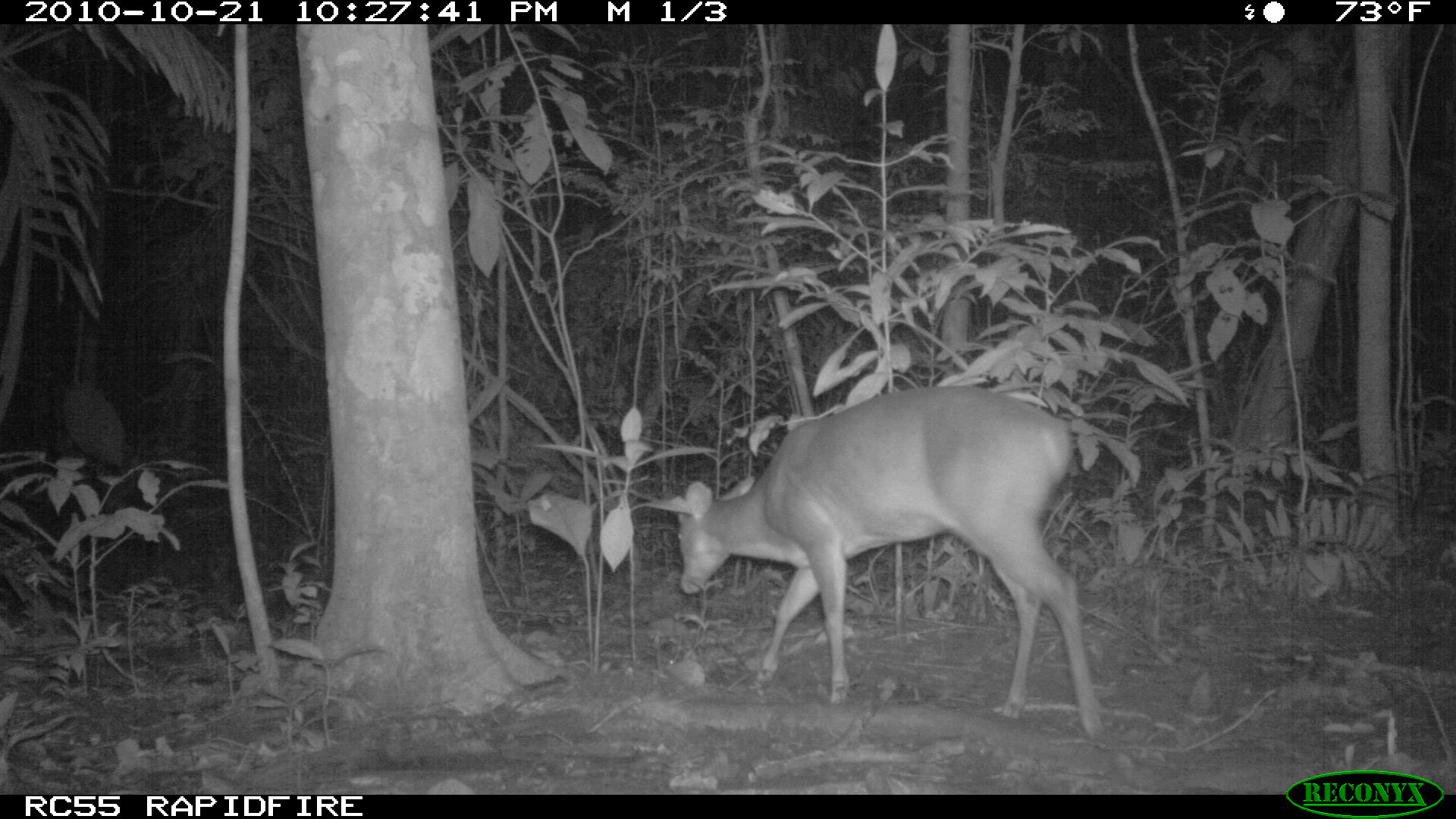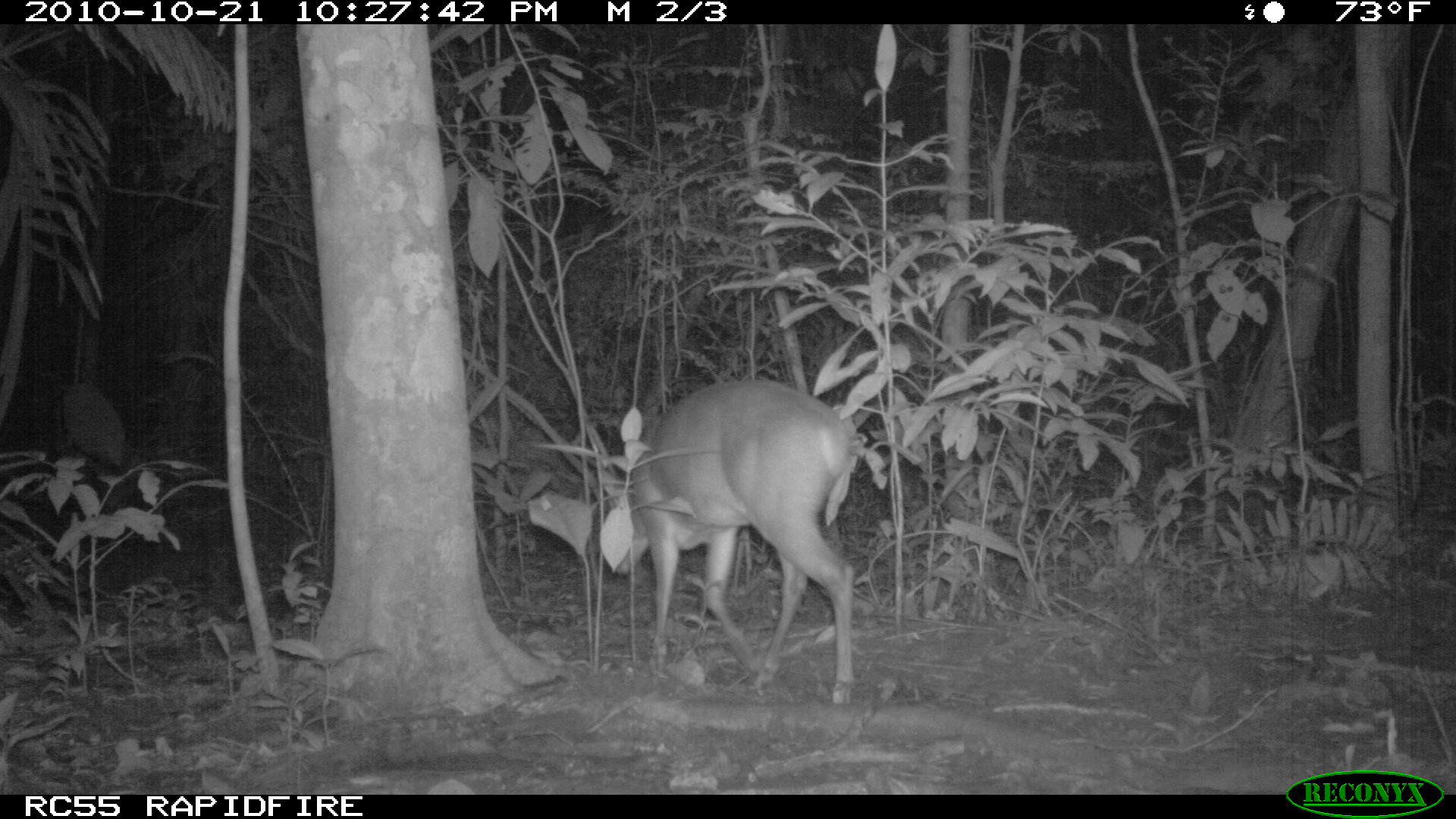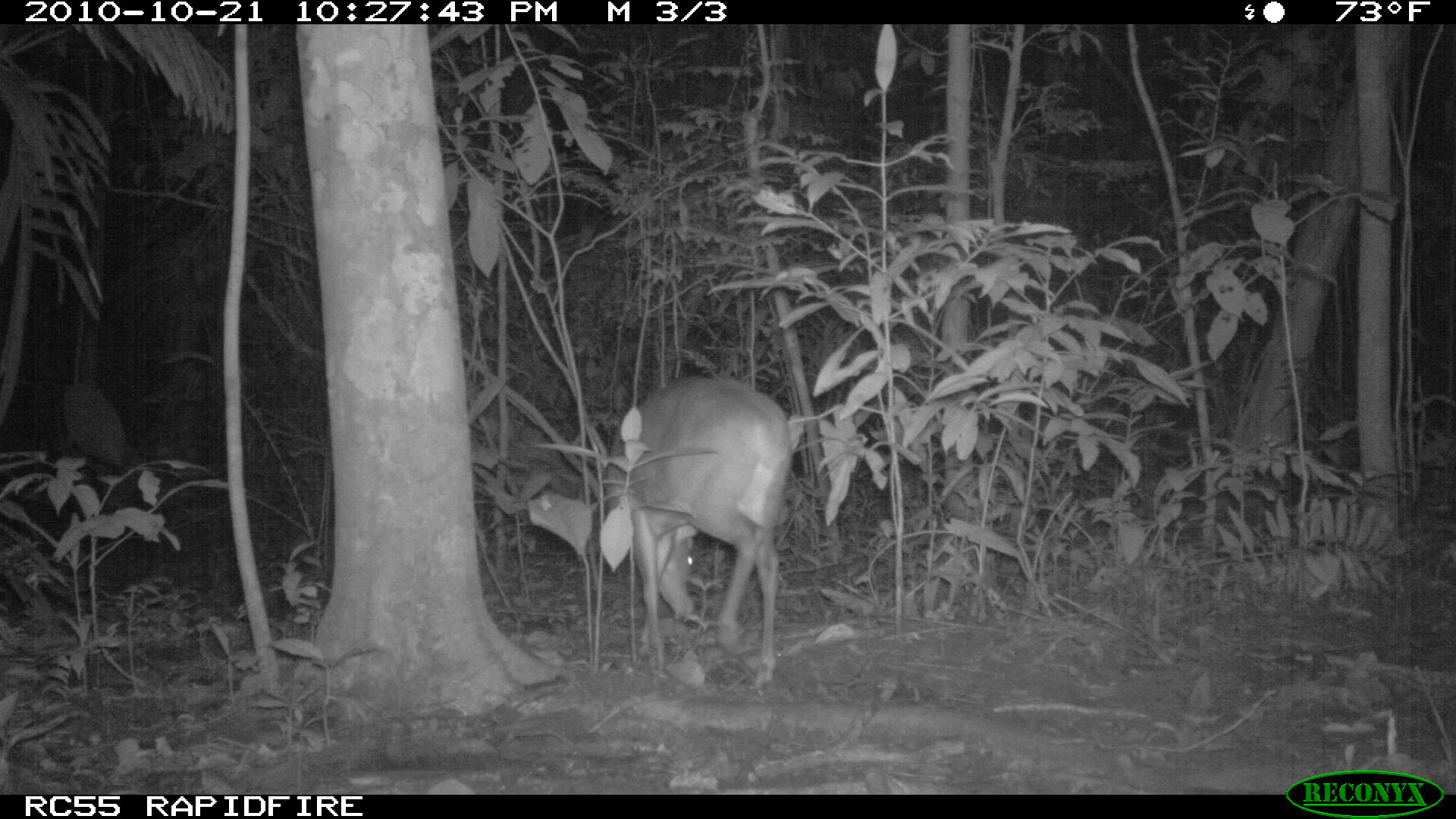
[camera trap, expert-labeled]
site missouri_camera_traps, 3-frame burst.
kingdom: Animalia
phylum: Chordata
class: Mammalia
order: Artiodactyla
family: Cervidae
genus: Odocoileus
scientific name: Odocoileus virginianus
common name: white-tailed deer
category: white tailed deer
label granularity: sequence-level